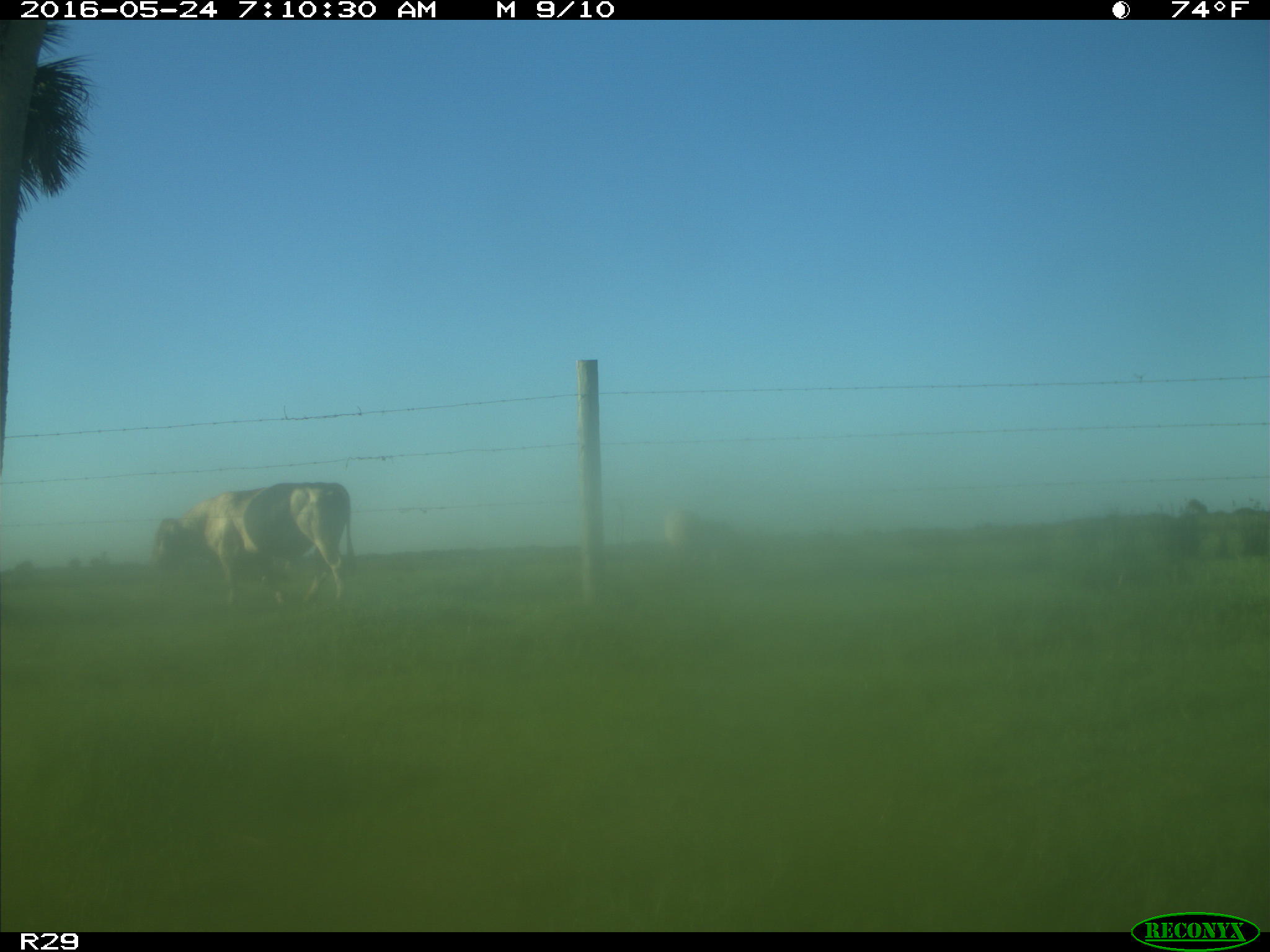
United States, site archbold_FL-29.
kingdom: Animalia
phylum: Chordata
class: Mammalia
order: Artiodactyla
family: Bovidae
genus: Bos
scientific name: Bos taurus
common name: domestic cow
Bos taurus (domestic cow).